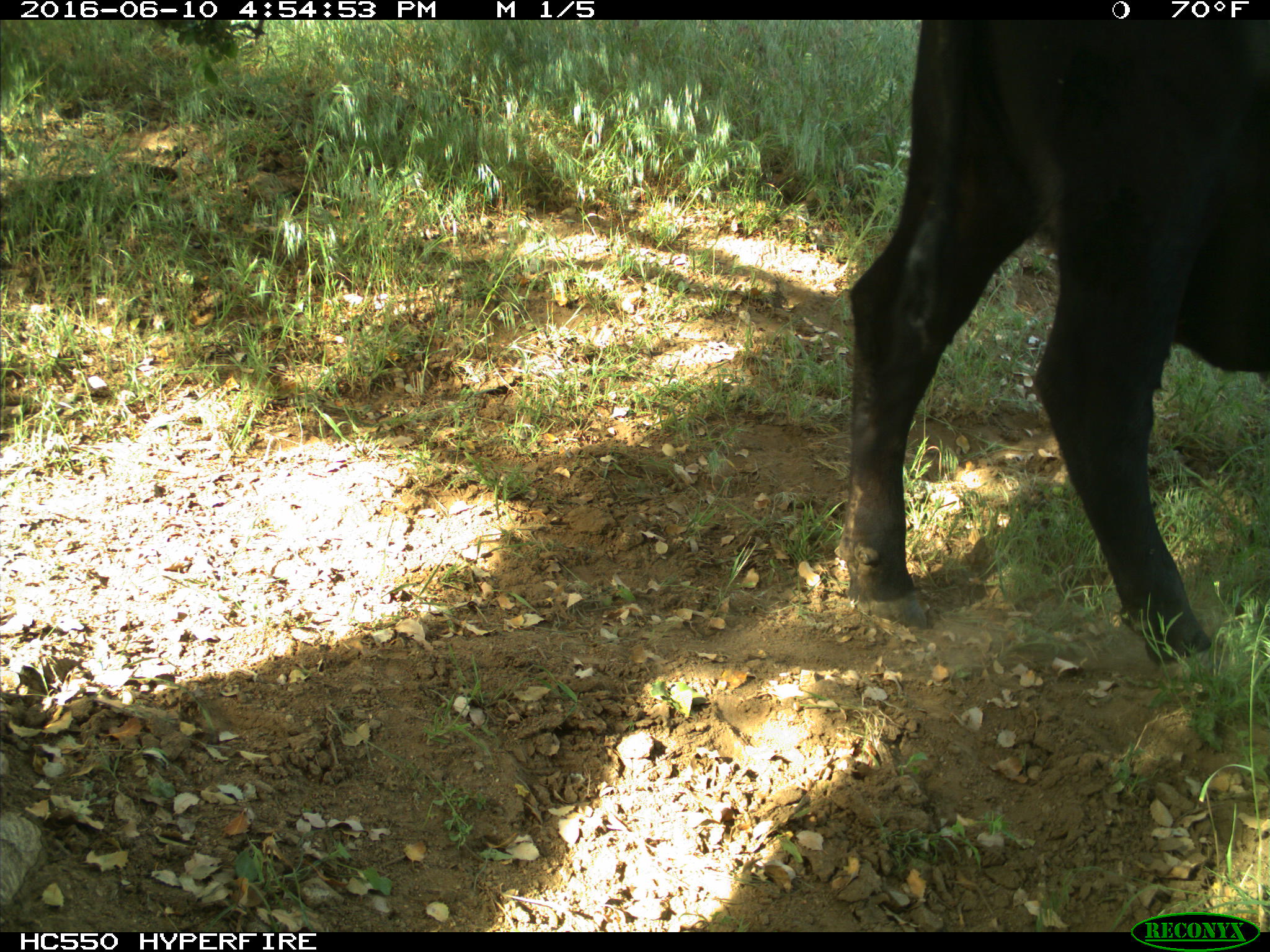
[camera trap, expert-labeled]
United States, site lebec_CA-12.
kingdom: Animalia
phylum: Chordata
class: Mammalia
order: Artiodactyla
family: Bovidae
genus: Bos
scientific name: Bos taurus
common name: domestic cow